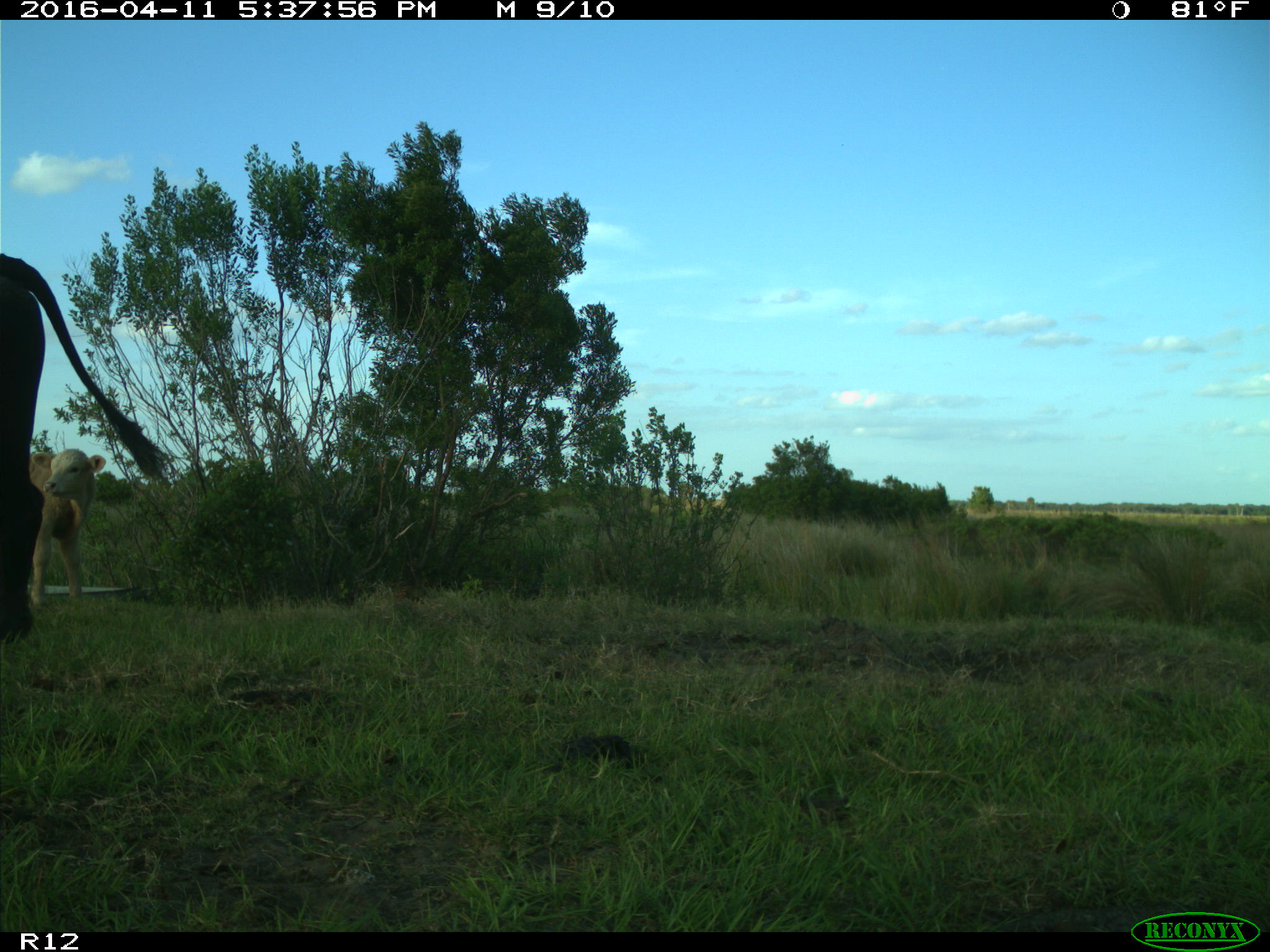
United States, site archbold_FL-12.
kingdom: Animalia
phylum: Chordata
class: Mammalia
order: Artiodactyla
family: Bovidae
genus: Bos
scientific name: Bos taurus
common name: domestic cow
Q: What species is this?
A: Bos taurus (domestic cow).